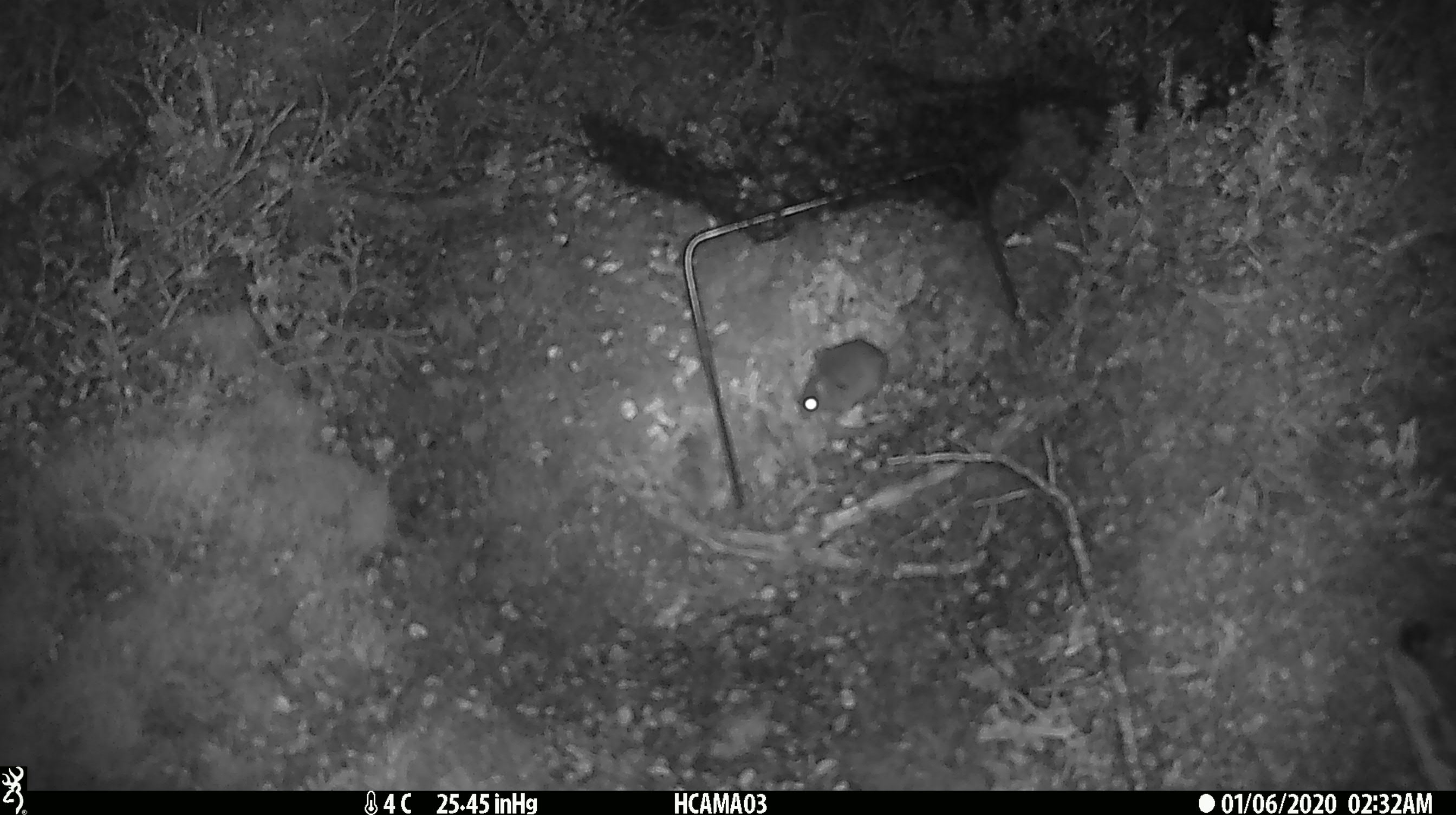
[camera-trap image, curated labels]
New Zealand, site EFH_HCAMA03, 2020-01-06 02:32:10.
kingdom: Animalia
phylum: Chordata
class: Mammalia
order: Rodentia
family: Muridae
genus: Mus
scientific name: Mus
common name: mouse